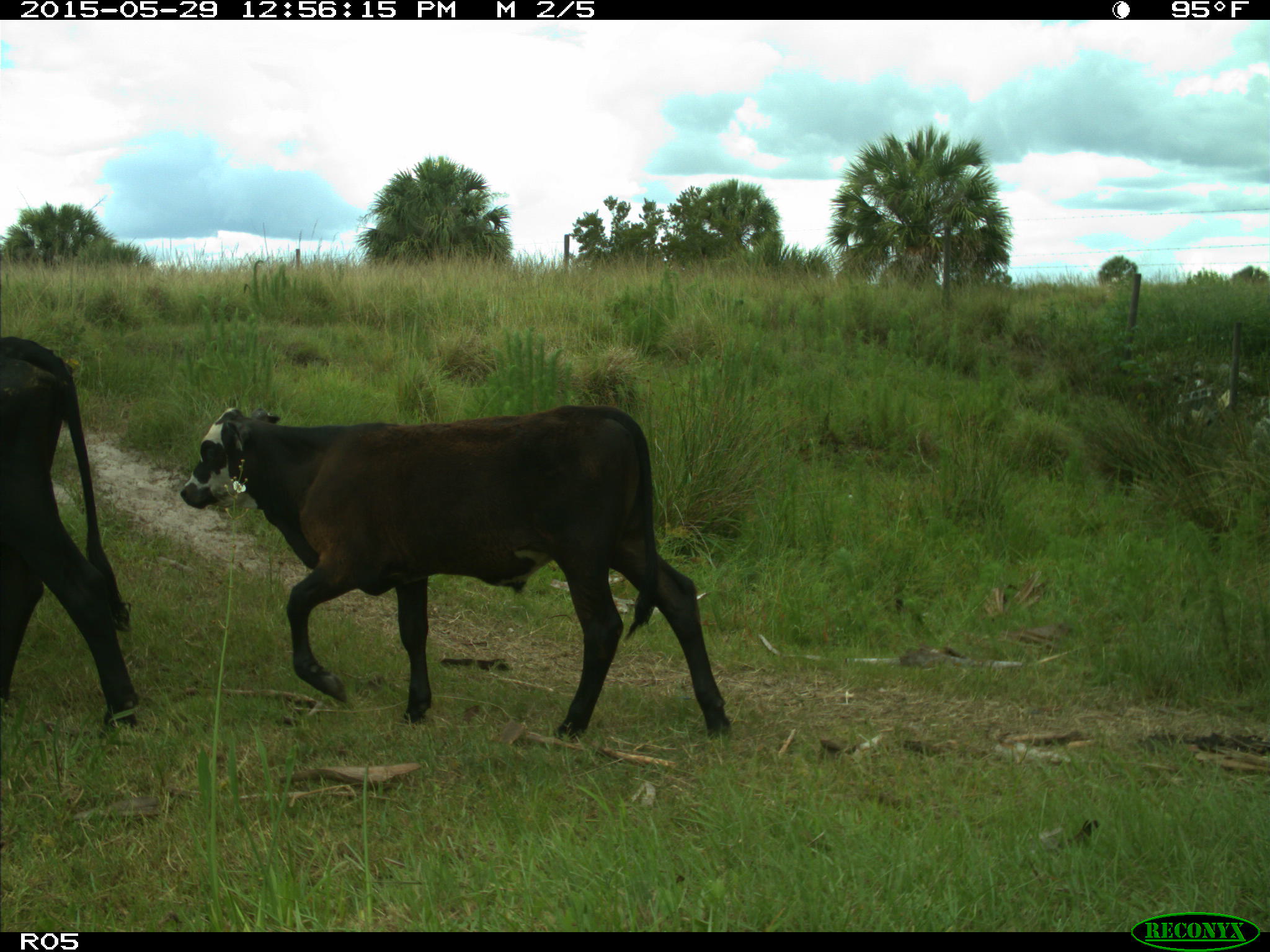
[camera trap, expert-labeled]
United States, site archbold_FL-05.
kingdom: Animalia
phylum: Chordata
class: Mammalia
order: Artiodactyla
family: Bovidae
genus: Bos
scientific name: Bos taurus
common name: domestic cow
Bos taurus (domestic cow).